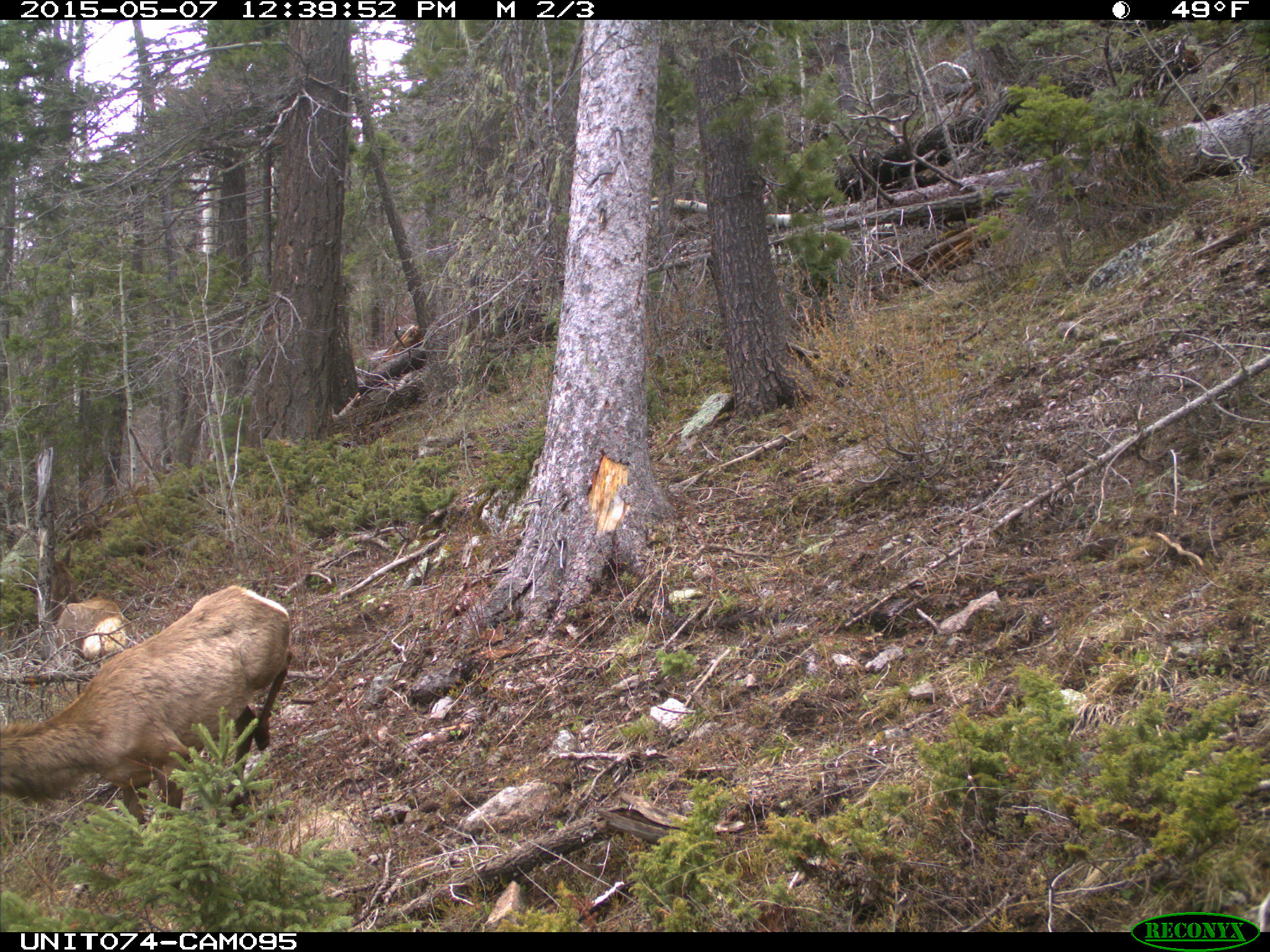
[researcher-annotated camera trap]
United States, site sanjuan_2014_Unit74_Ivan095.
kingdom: Animalia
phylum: Chordata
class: Mammalia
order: Artiodactyla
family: Cervidae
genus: Cervus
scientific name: Cervus elaphus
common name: red deer